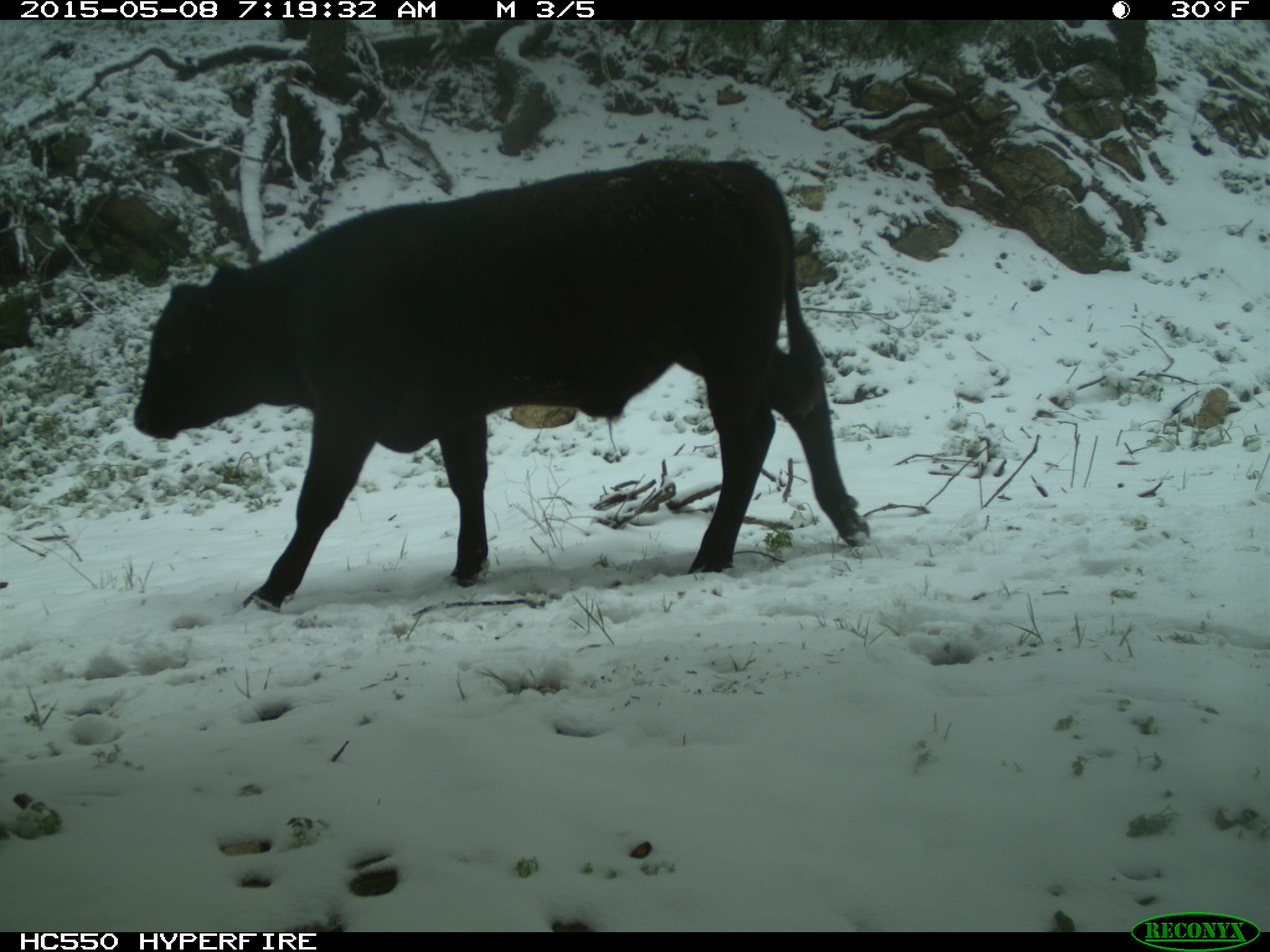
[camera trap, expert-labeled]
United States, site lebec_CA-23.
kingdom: Animalia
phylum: Chordata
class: Mammalia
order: Artiodactyla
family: Bovidae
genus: Bos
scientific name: Bos taurus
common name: domestic cow